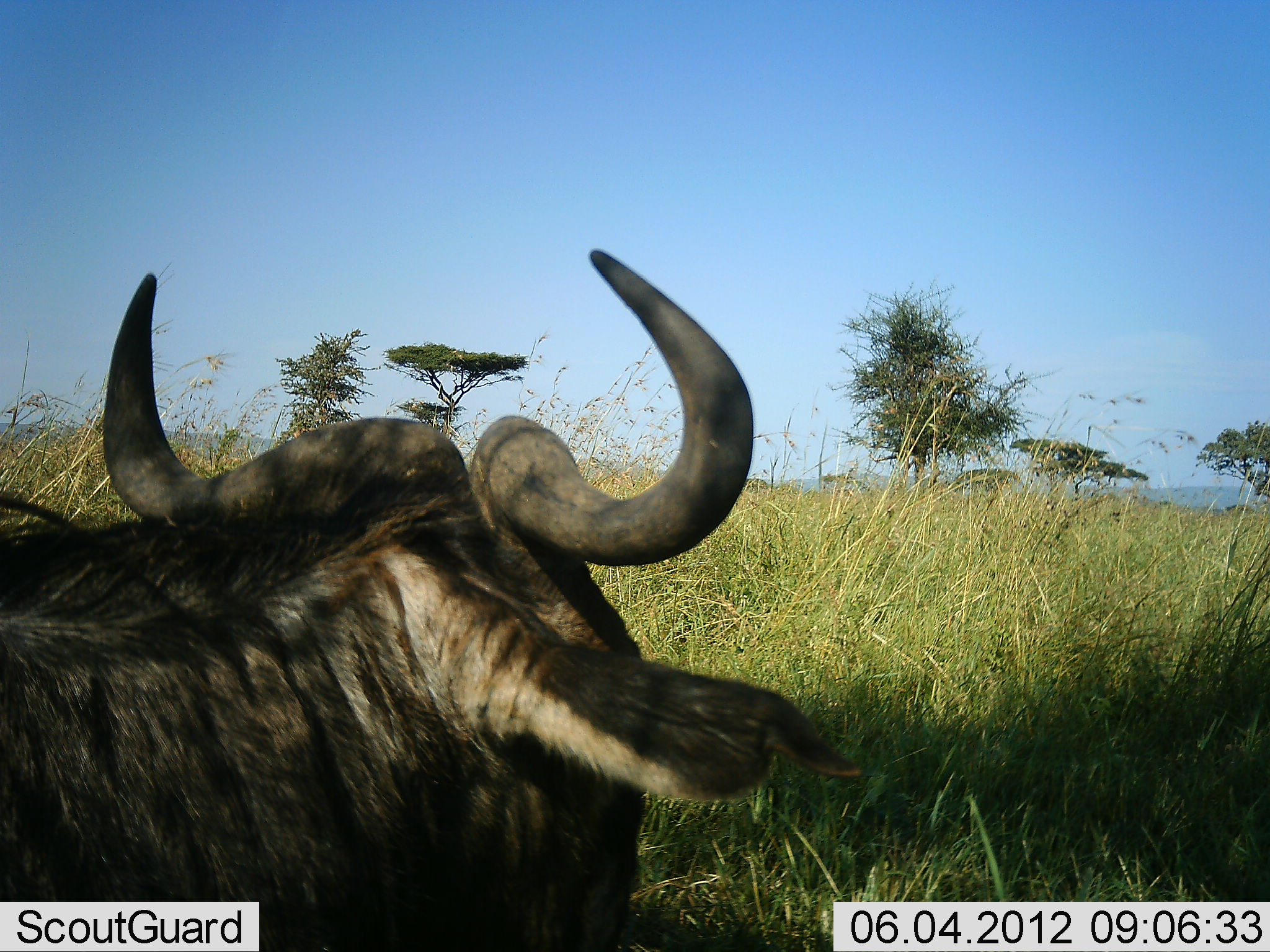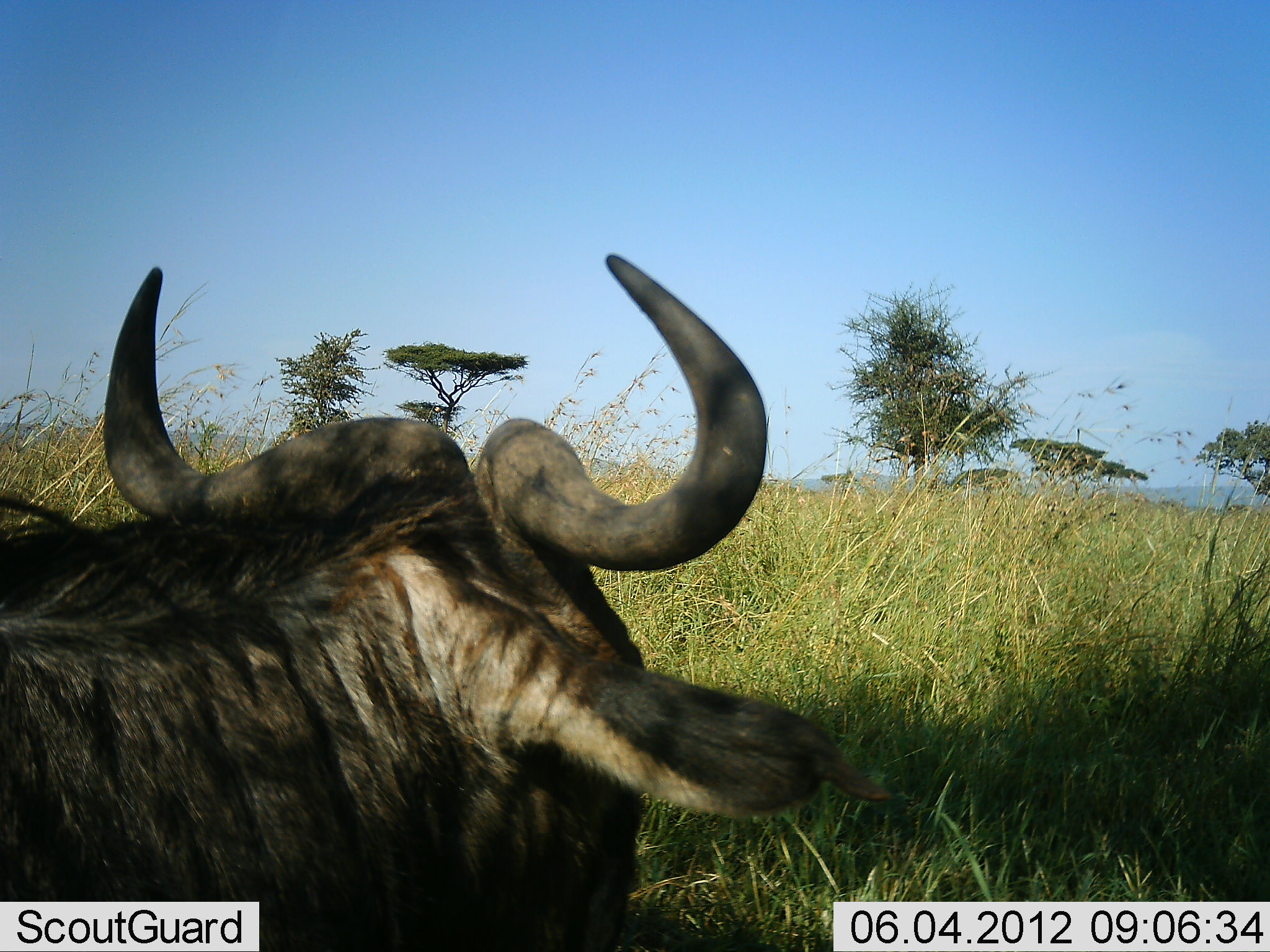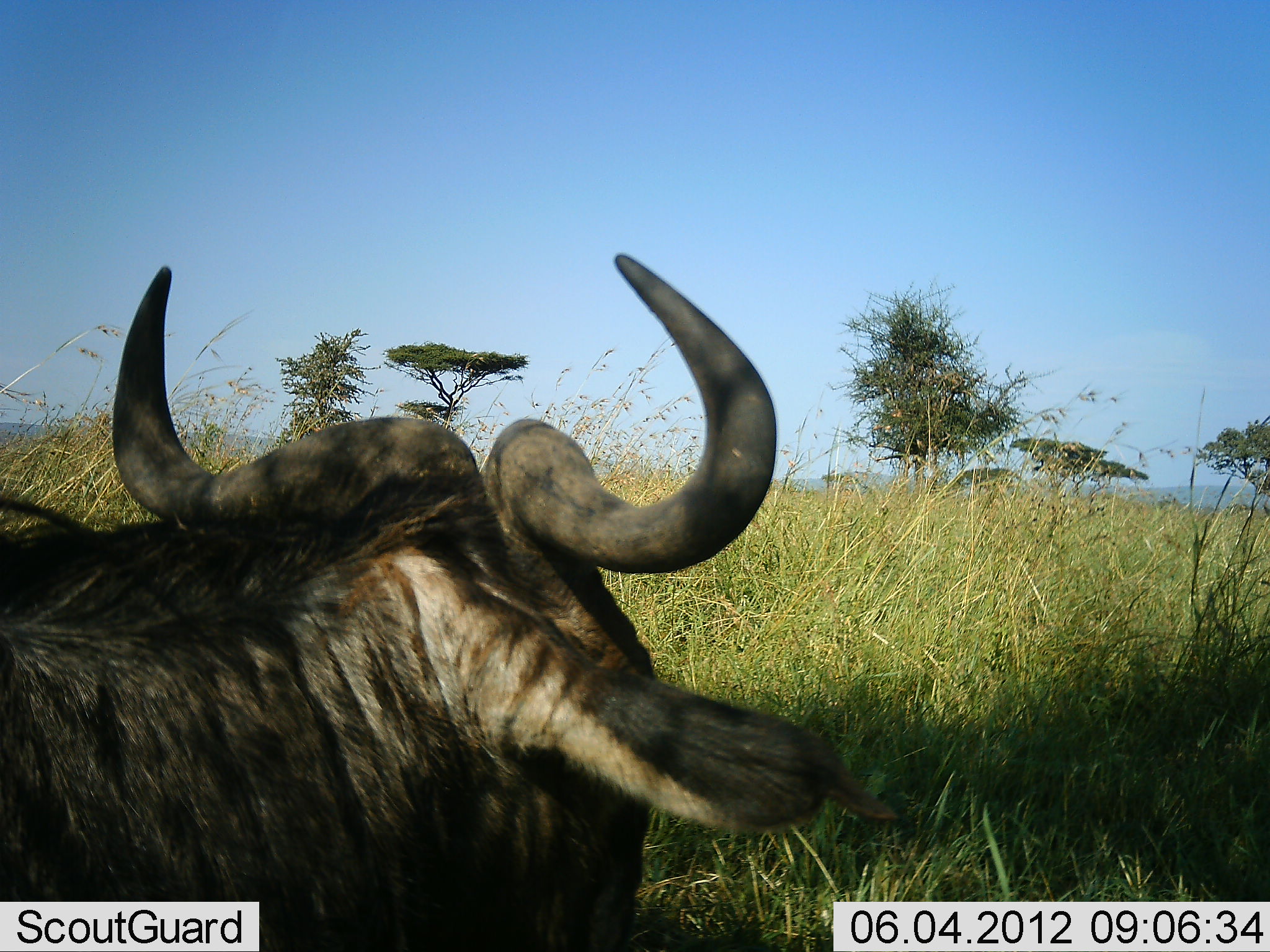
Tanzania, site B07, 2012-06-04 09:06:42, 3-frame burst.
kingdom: Animalia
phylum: Chordata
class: Mammalia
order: Artiodactyla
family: Bovidae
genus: Connochaetes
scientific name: Connochaetes taurinus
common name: blue wildebeest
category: wildebeest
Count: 1.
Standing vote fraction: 30%.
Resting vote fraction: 60%.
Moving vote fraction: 0%.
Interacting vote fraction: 0%.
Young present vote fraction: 0%.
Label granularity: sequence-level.